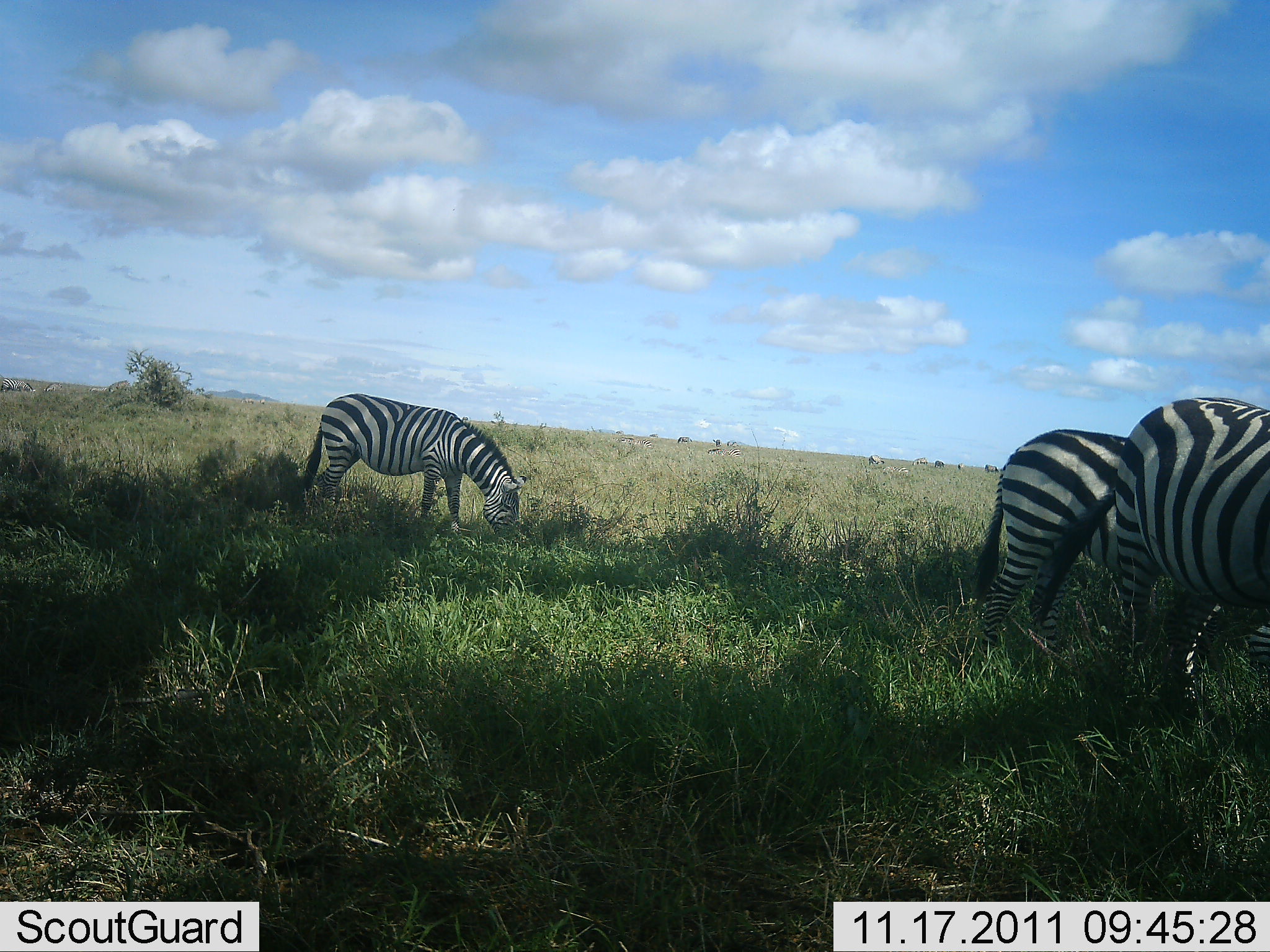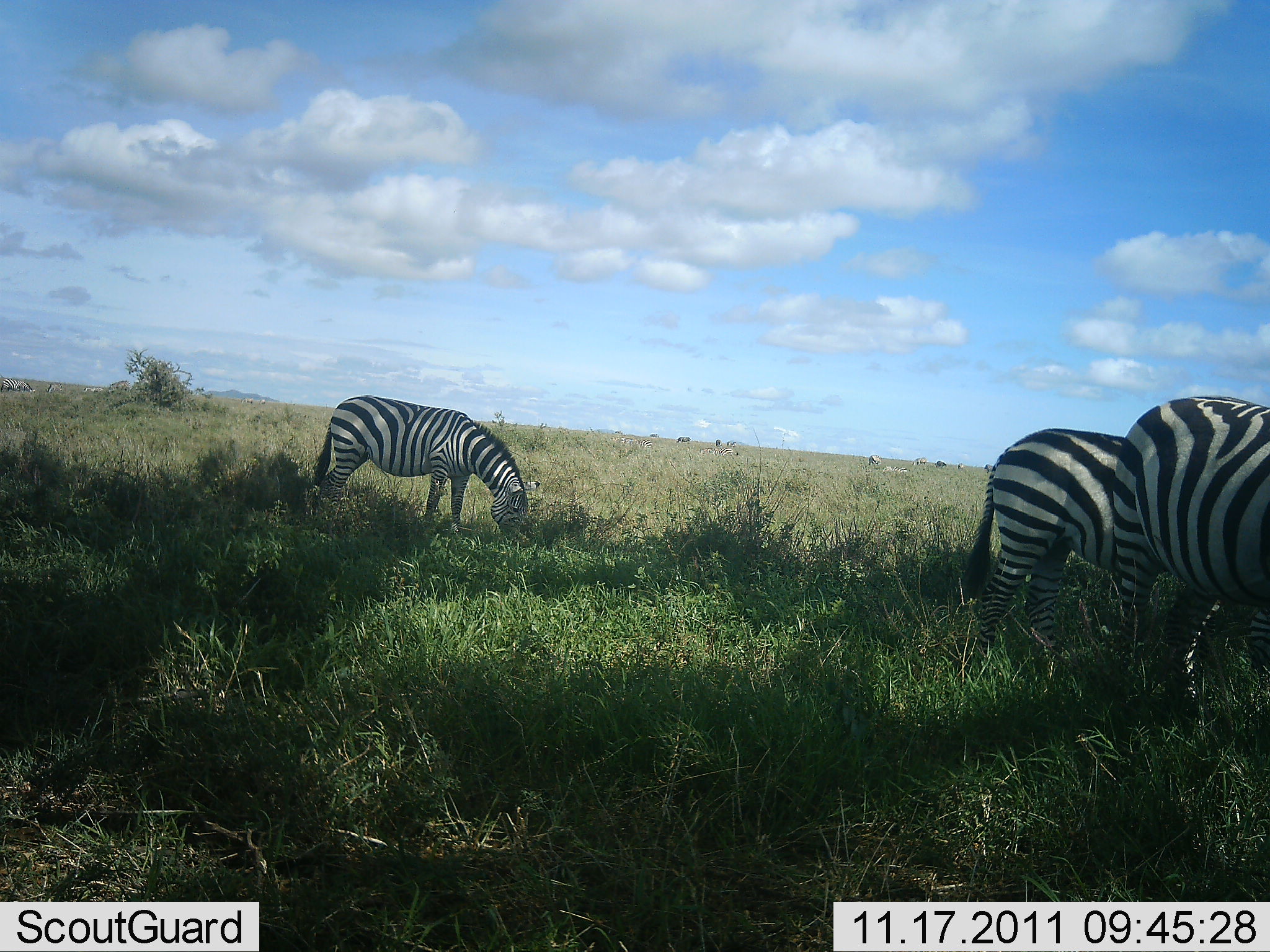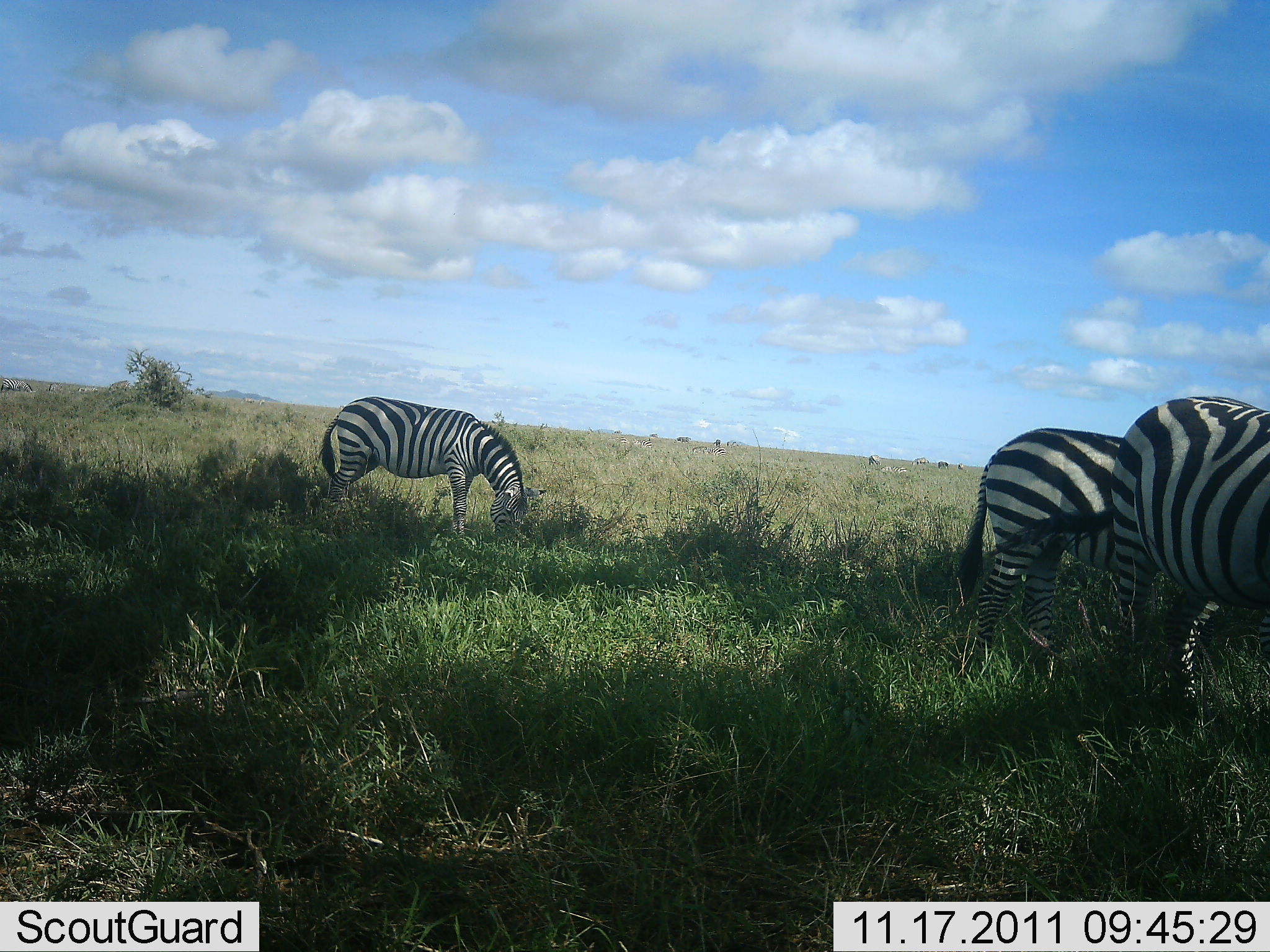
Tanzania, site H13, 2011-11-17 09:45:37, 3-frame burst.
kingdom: Animalia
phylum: Chordata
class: Mammalia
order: Perissodactyla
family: Equidae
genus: Equus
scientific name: Equus quagga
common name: plains zebra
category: zebra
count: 3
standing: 36%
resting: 0%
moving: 7%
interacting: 0%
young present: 0%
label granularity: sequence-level